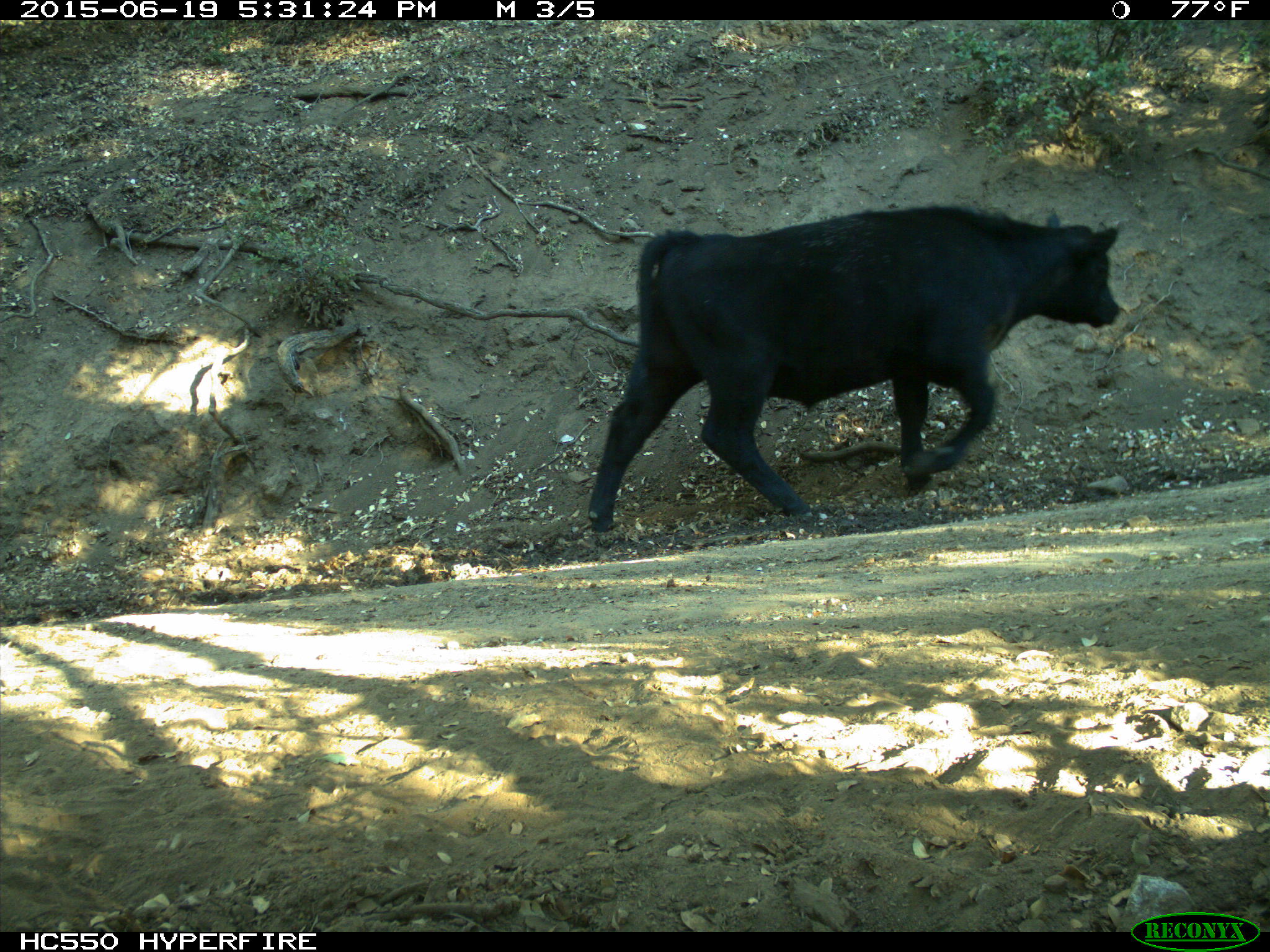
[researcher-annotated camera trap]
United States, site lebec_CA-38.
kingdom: Animalia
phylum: Chordata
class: Mammalia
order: Artiodactyla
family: Bovidae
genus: Bos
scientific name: Bos taurus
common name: domestic cow